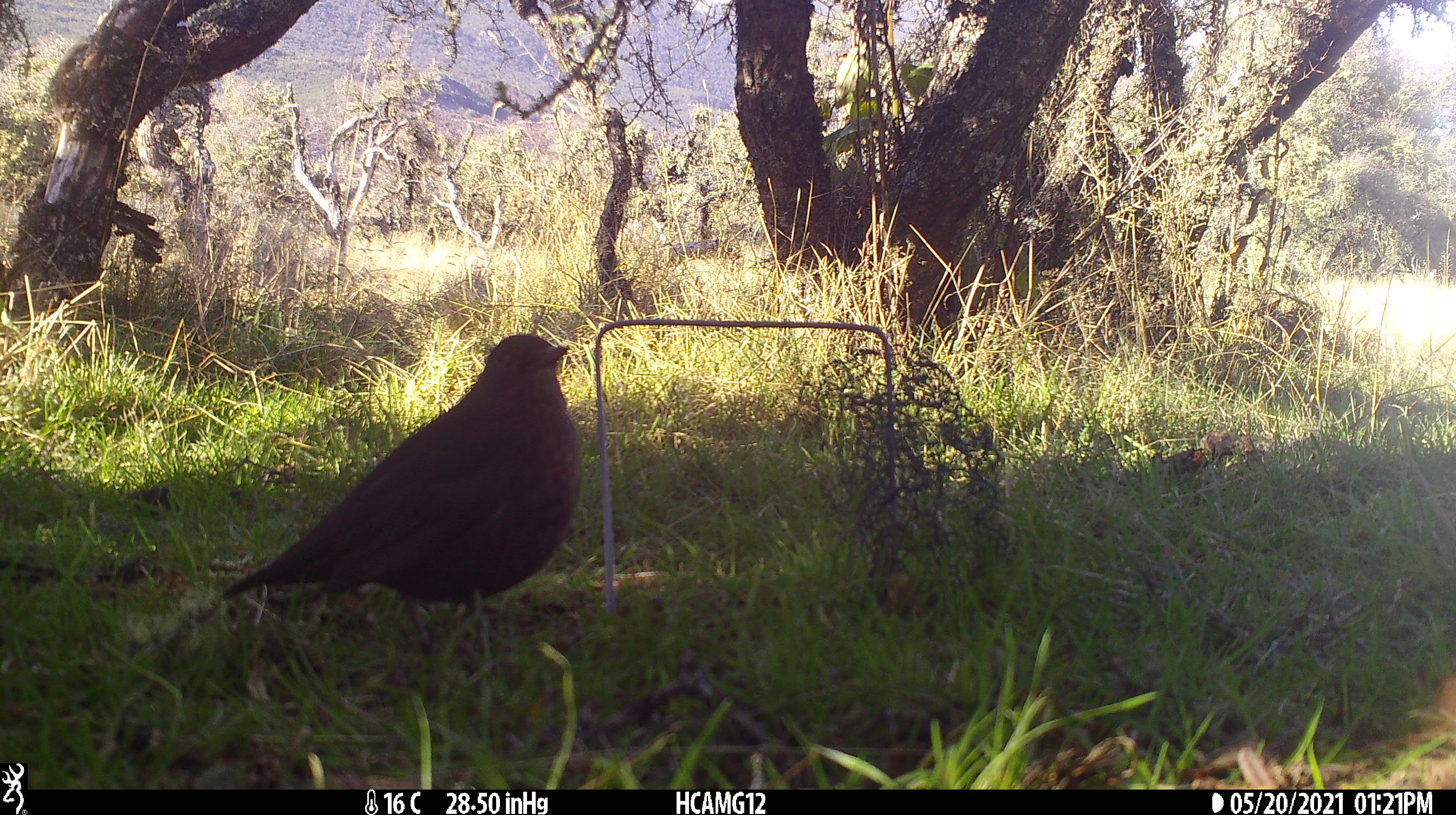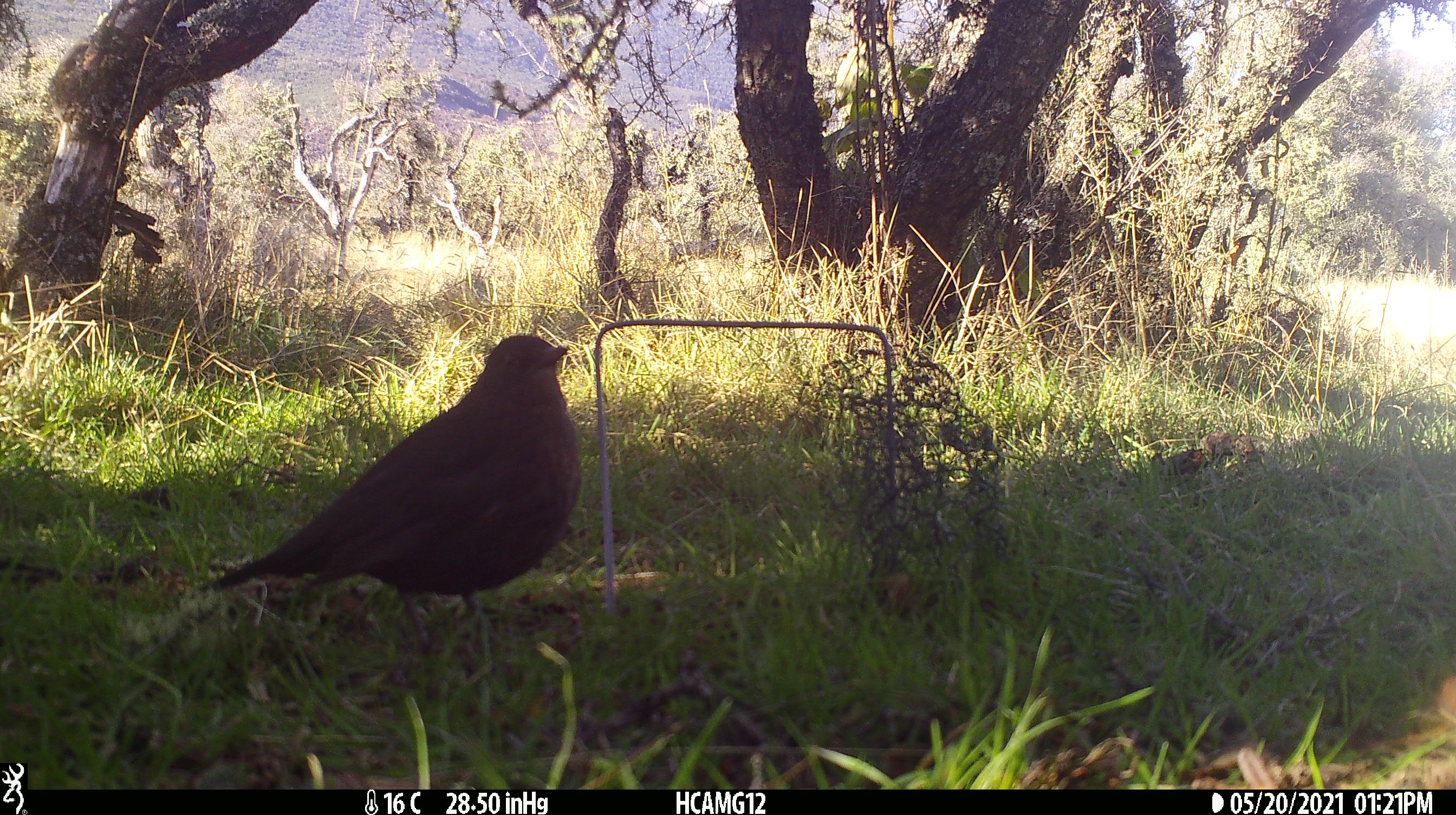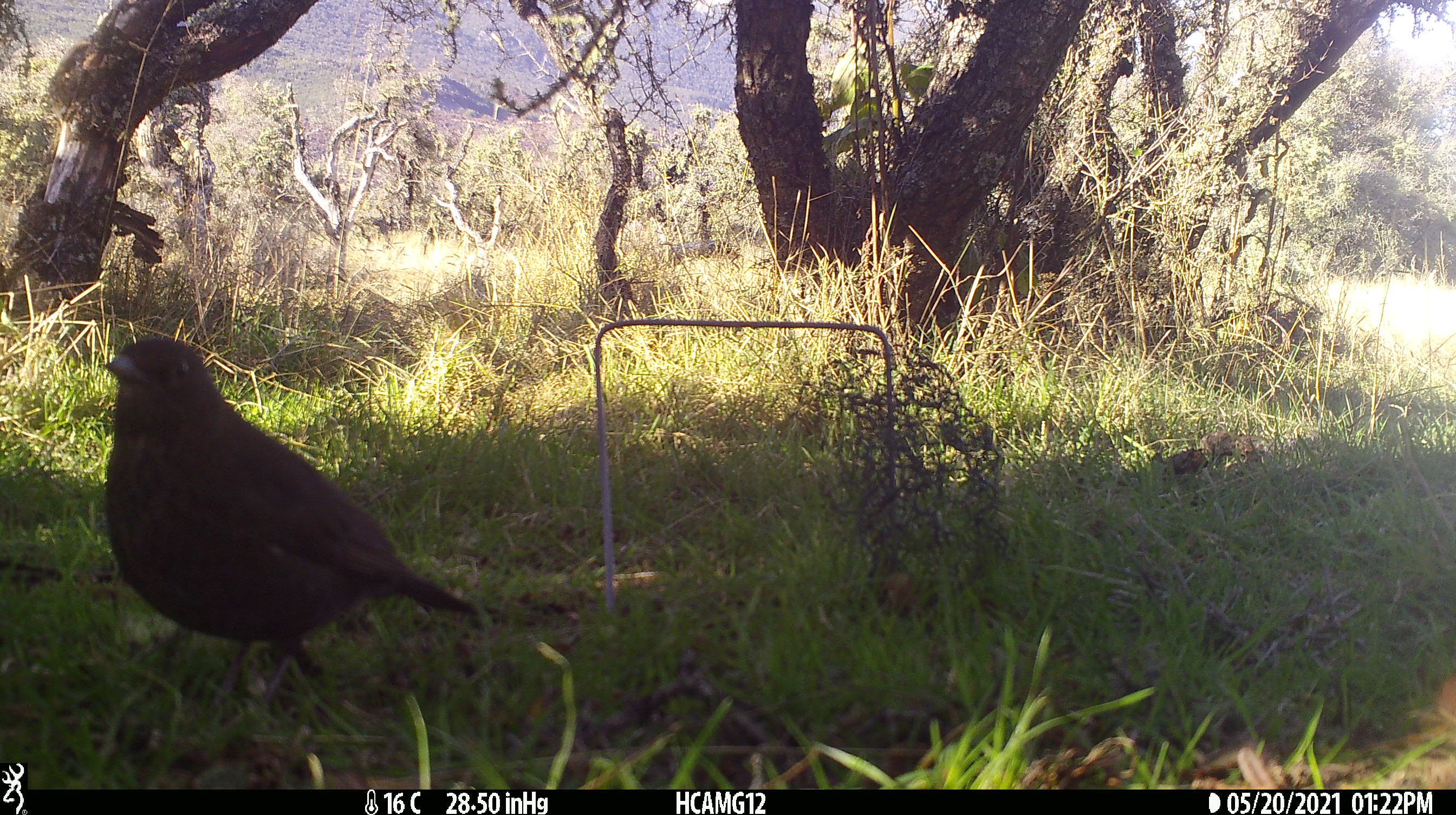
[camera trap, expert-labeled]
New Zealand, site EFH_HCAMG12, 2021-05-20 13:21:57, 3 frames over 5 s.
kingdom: Animalia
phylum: Chordata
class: Aves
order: Passeriformes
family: Turdidae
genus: Turdus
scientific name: Turdus merula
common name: eurasian blackbird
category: blackbird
Blackbird (eurasian blackbird) (Turdus merula).